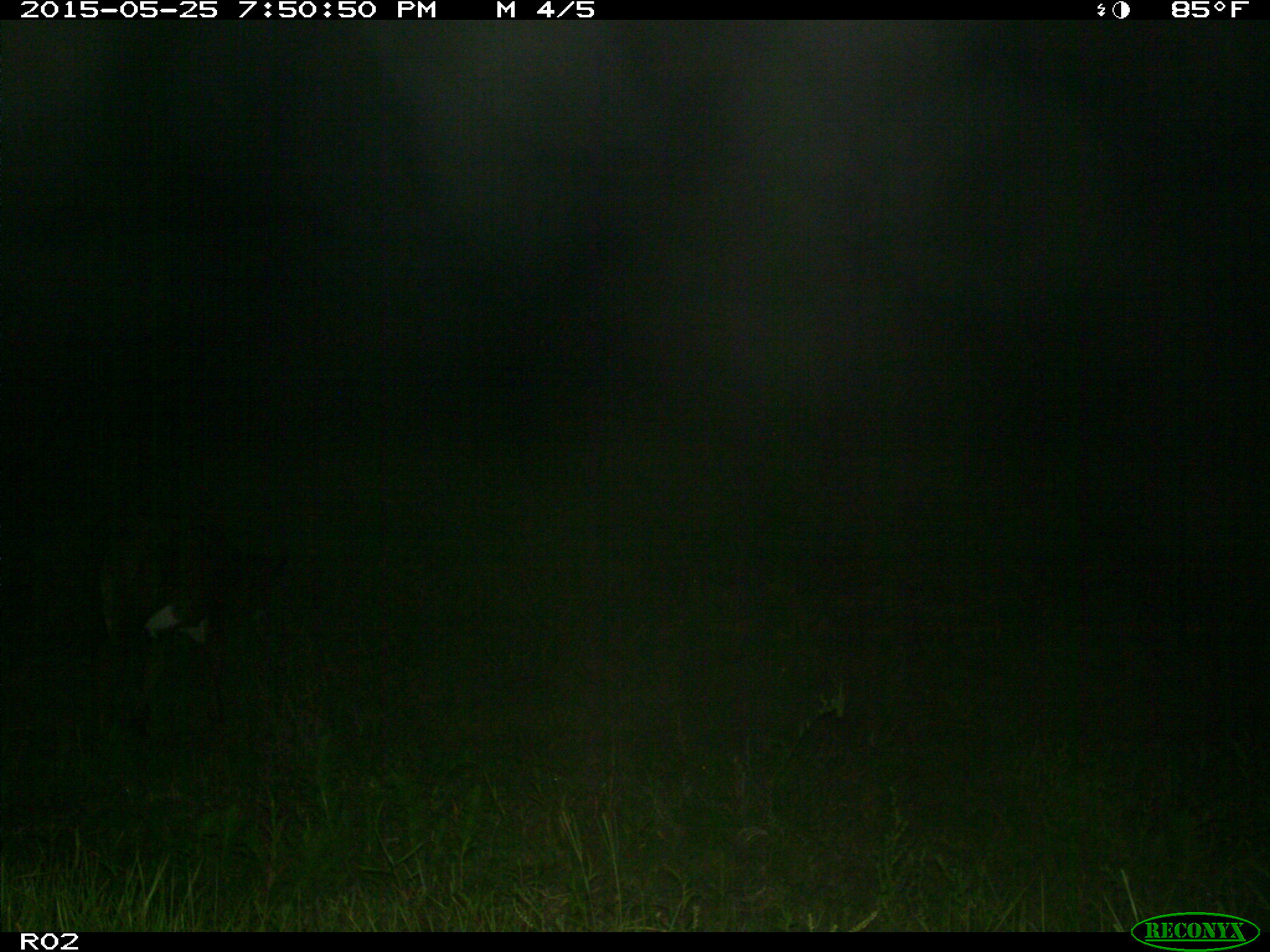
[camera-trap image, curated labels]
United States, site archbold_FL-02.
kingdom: Animalia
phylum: Chordata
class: Mammalia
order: Artiodactyla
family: Bovidae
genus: Bos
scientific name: Bos taurus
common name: domestic cow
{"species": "Bos taurus (domestic cow)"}